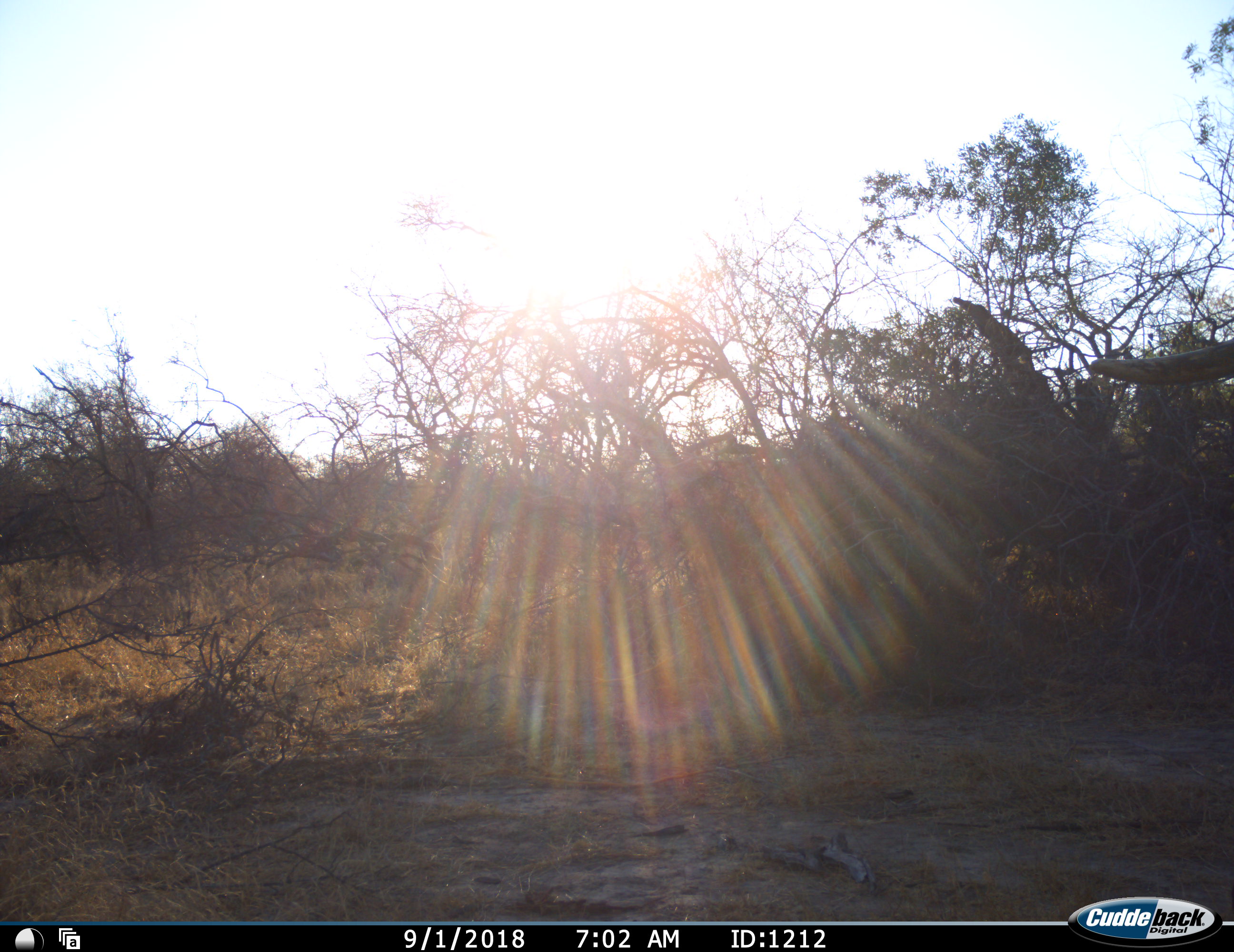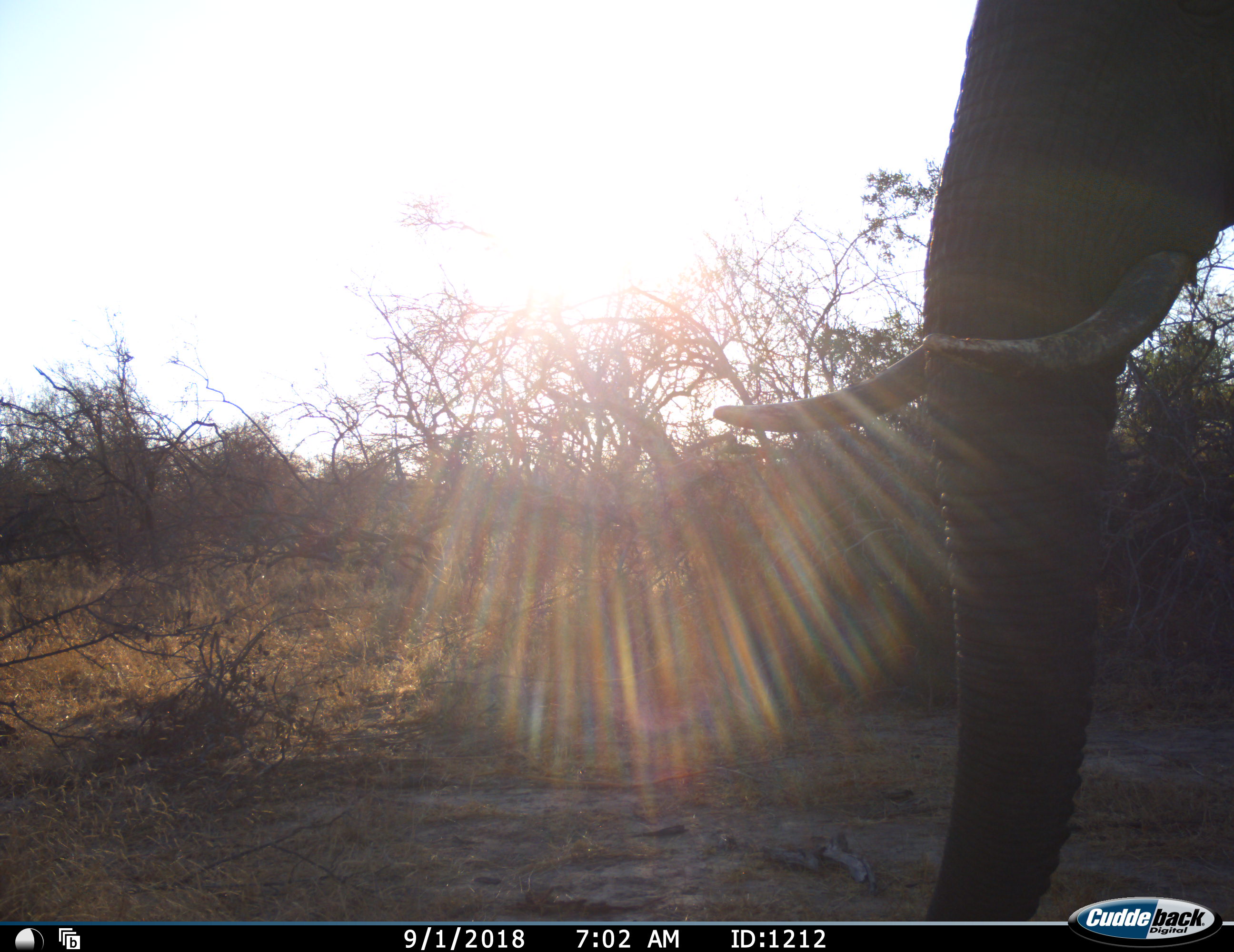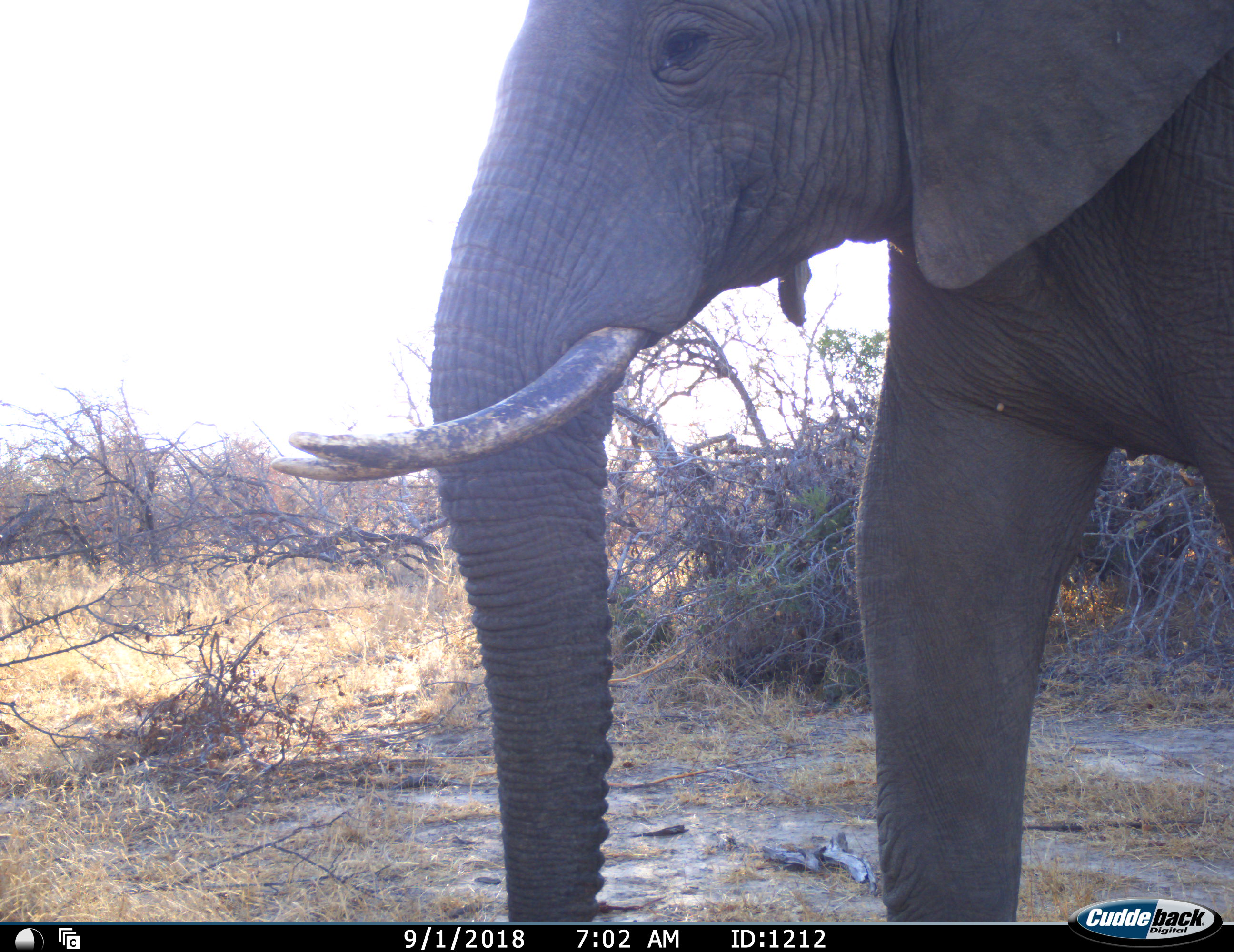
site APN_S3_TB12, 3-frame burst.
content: unidentified animal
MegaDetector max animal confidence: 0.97